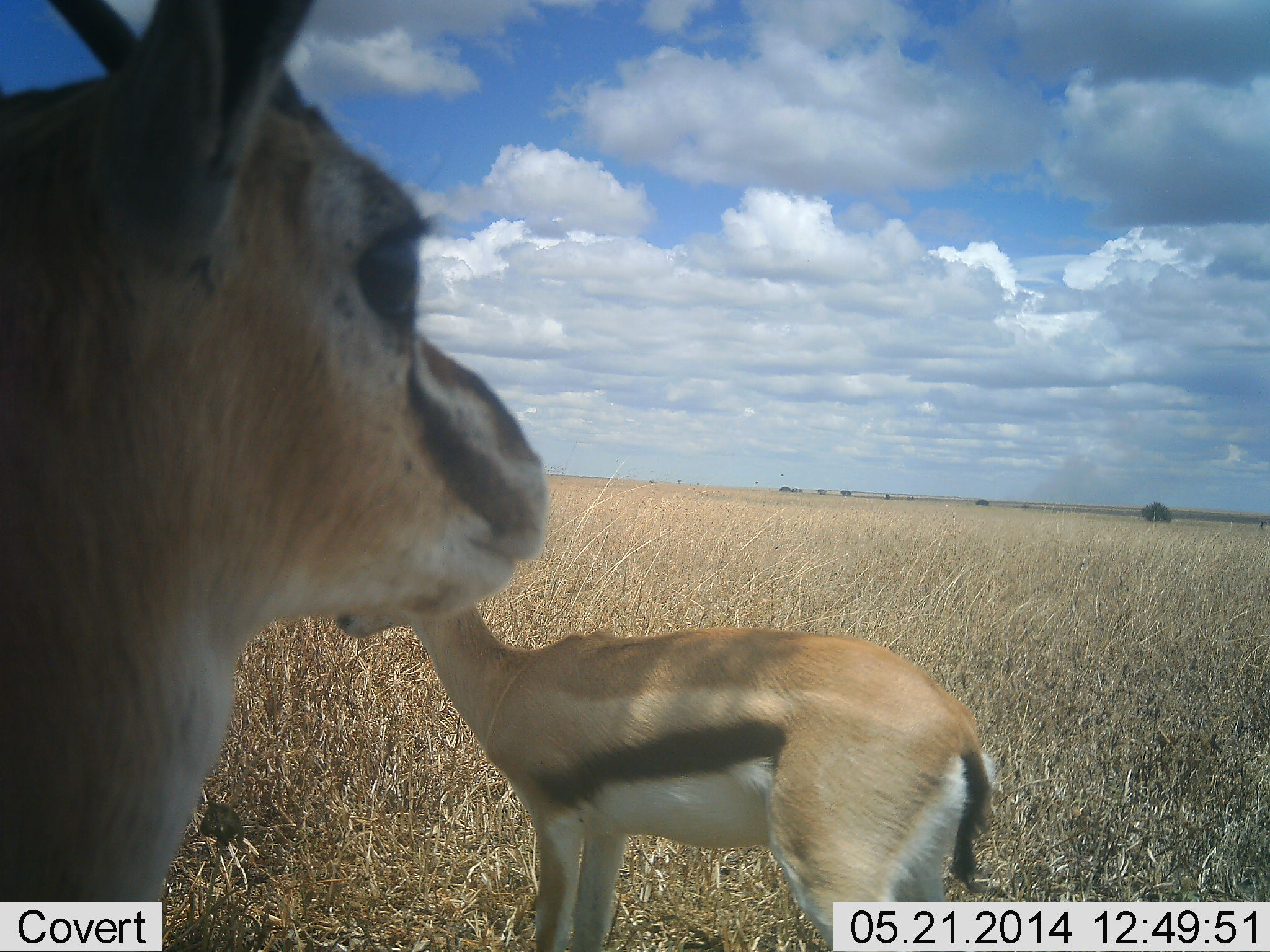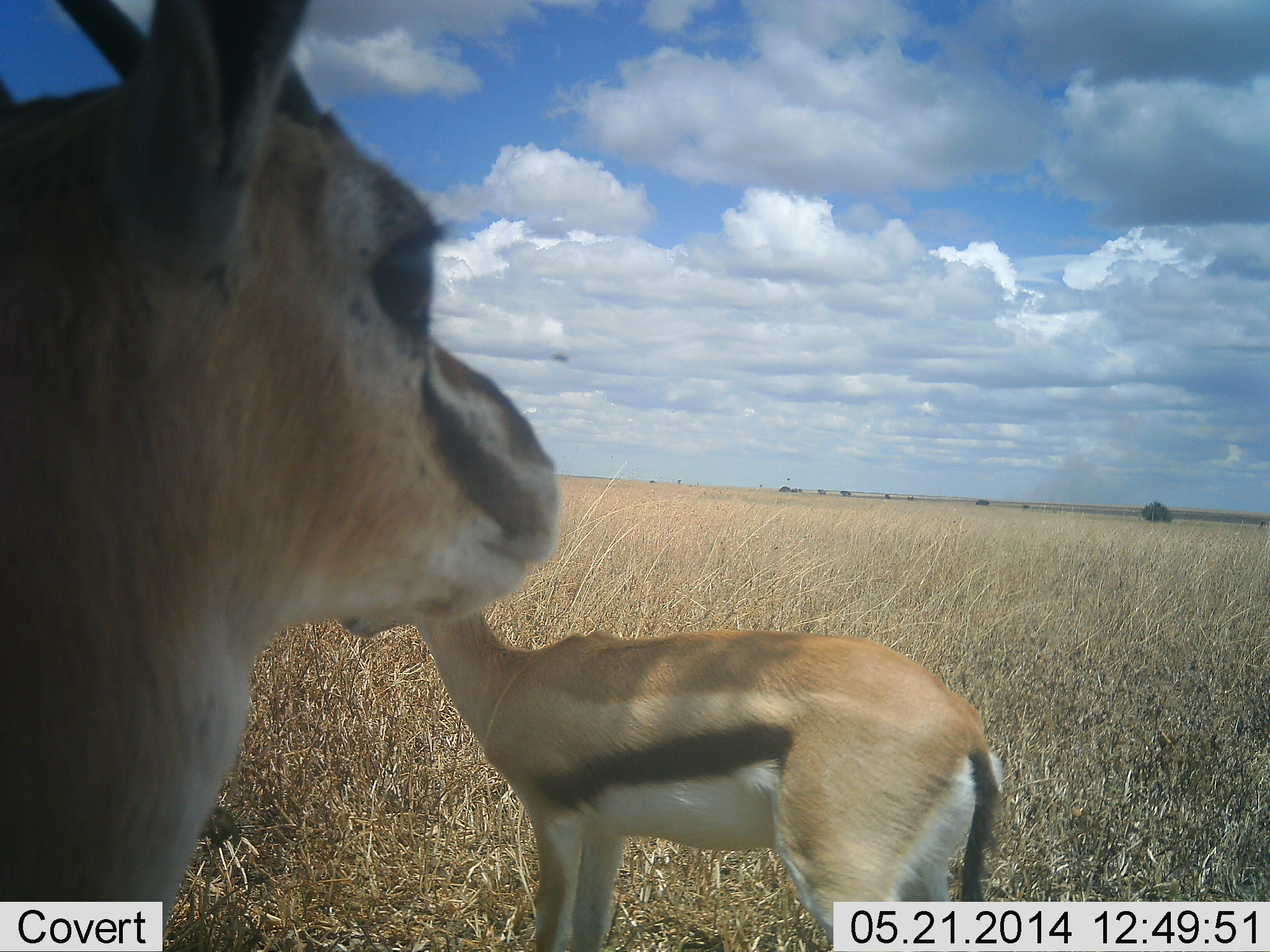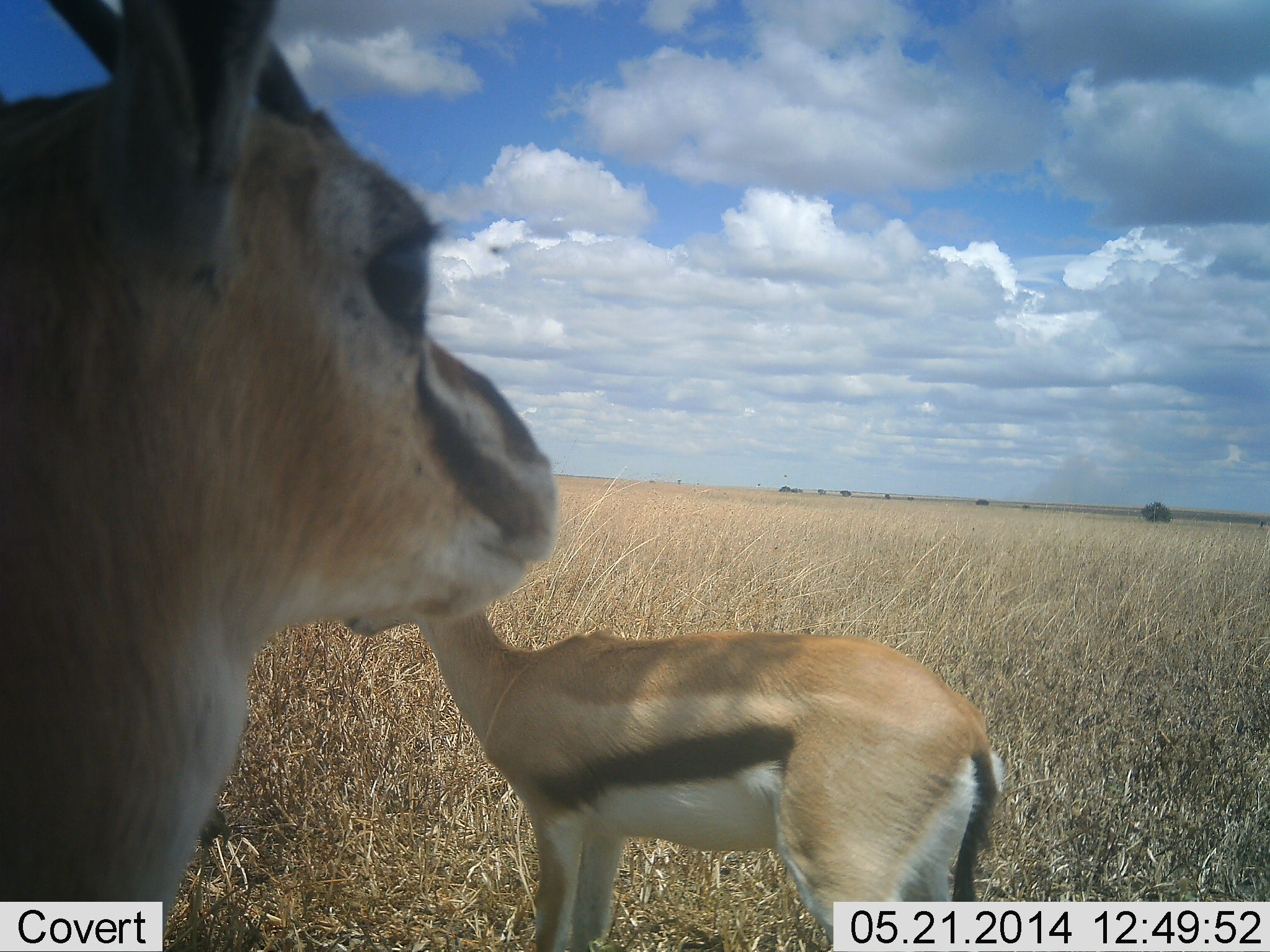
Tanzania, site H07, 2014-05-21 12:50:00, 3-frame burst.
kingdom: Animalia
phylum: Chordata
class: Mammalia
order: Artiodactyla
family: Bovidae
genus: Eudorcas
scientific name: Eudorcas thomsonii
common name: thomson's gazelle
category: gazellethomsons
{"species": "gazellethomsons (thomson's gazelle) (Eudorcas thomsonii)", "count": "2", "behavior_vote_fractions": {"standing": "100%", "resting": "0%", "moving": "0%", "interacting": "0%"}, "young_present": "36%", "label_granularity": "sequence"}